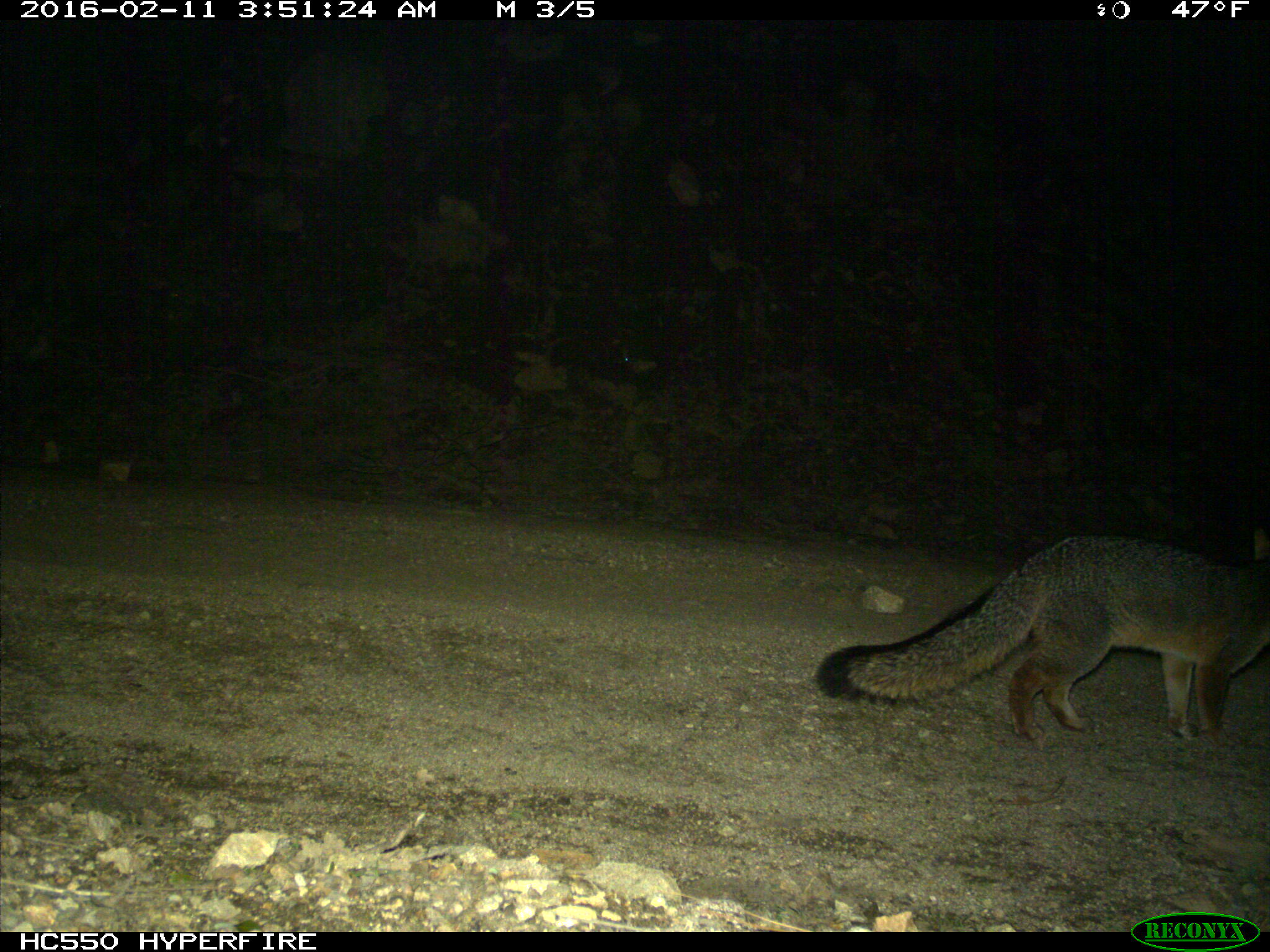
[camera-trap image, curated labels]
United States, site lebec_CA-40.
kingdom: Animalia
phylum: Chordata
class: Mammalia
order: Carnivora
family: Canidae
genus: Urocyon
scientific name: Urocyon cinereoargenteus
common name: gray fox